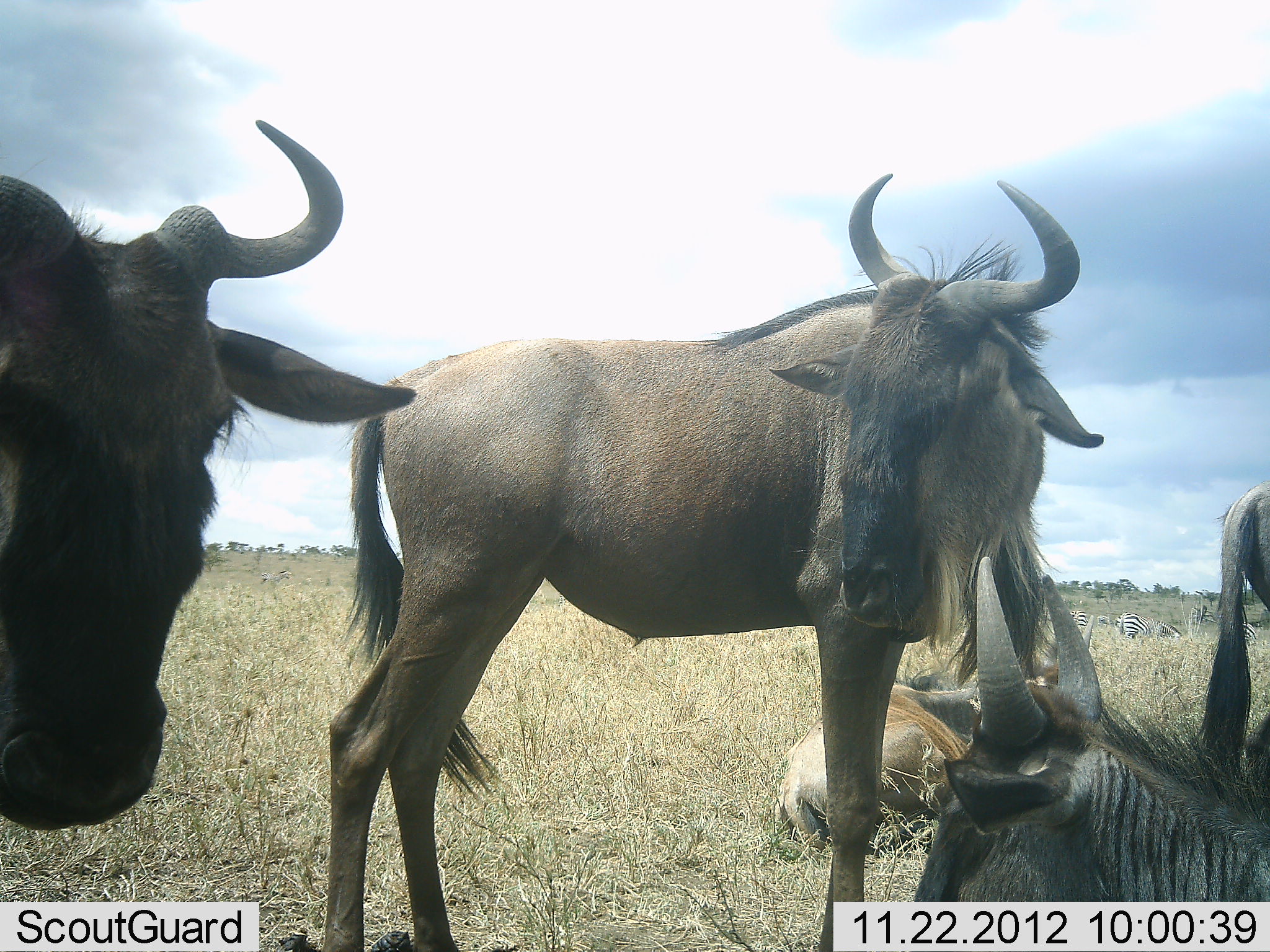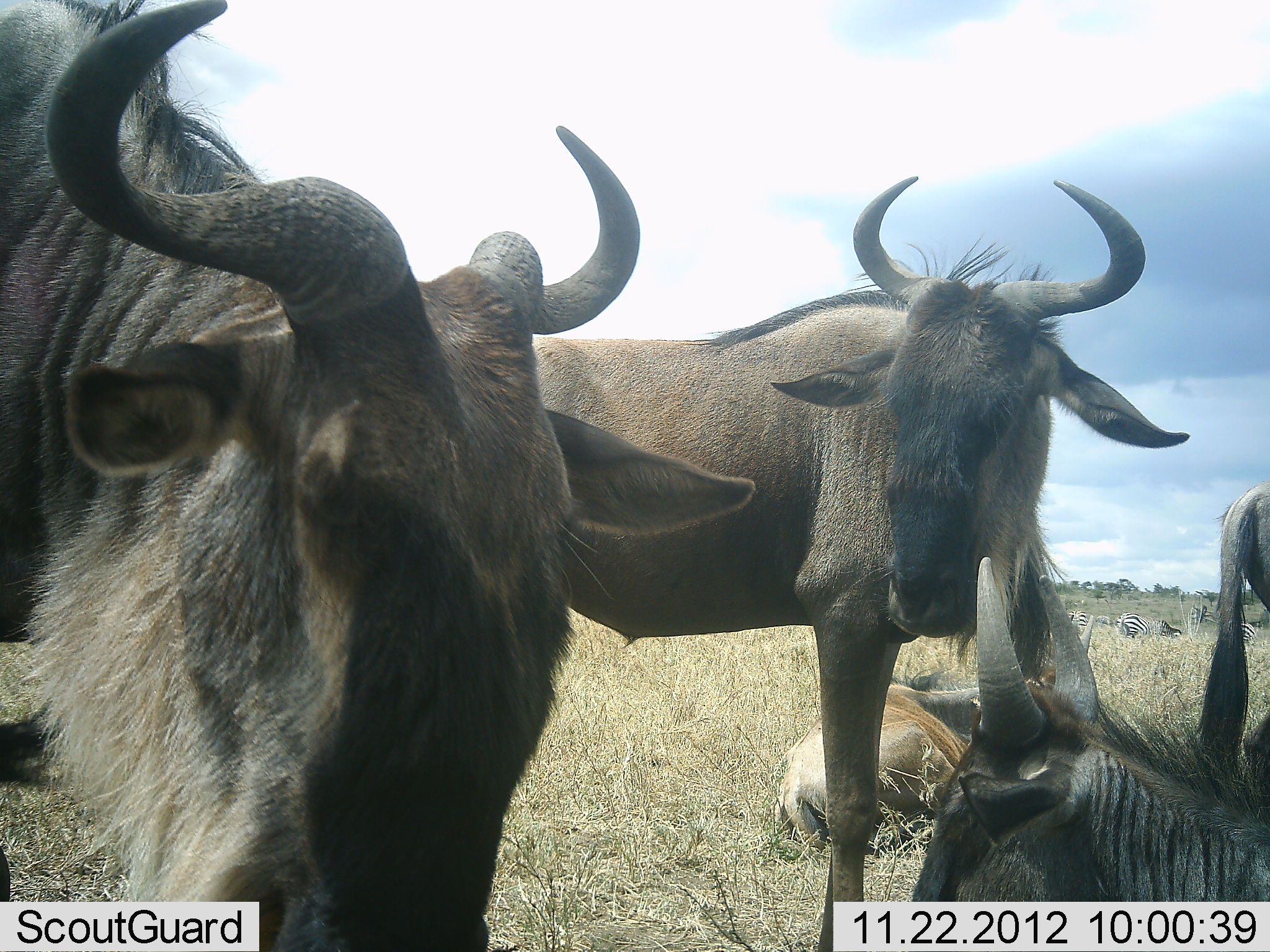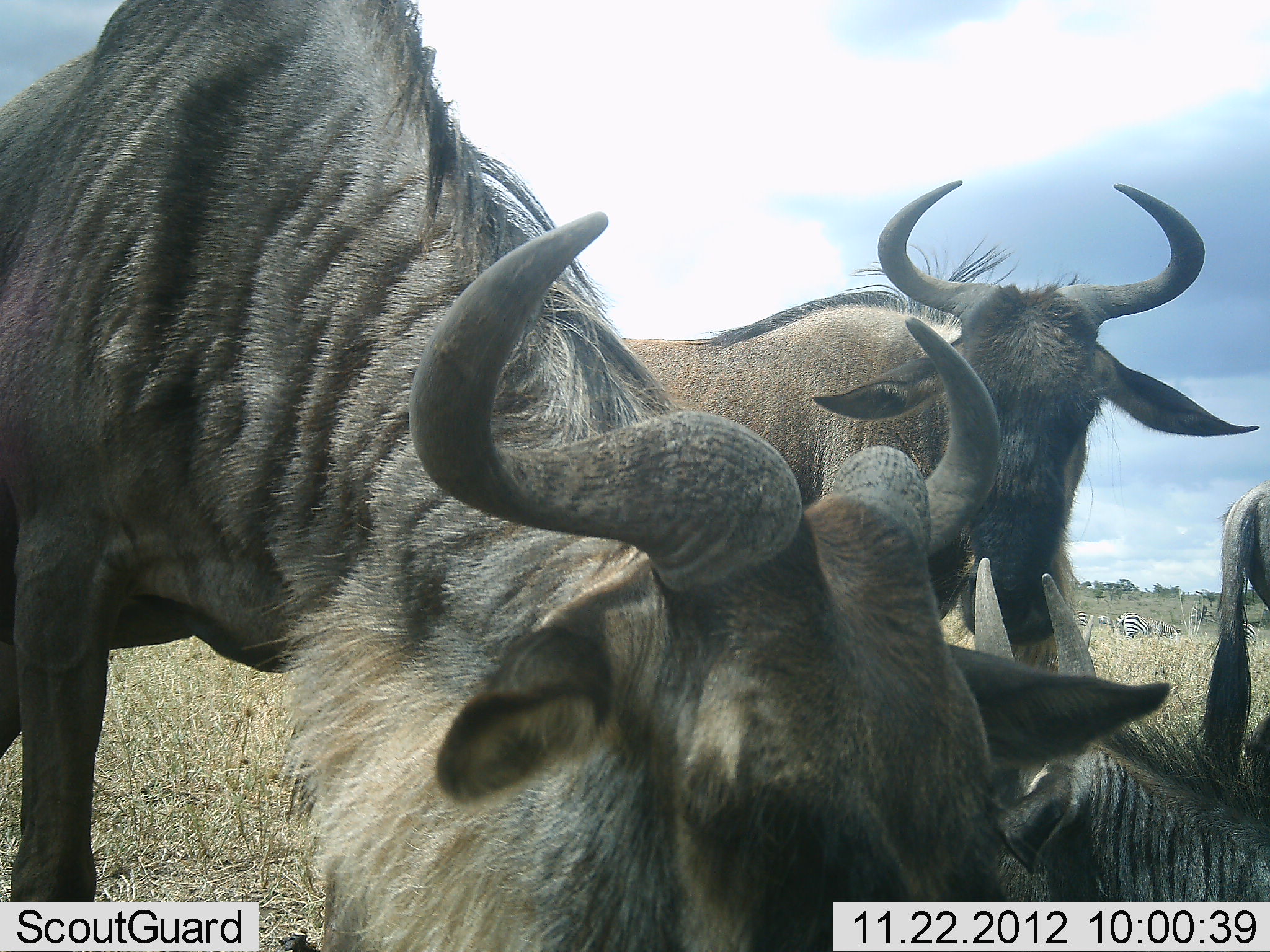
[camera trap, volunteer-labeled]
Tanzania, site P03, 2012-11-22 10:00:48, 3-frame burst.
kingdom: Animalia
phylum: Chordata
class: Mammalia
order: Artiodactyla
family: Bovidae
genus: Connochaetes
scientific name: Connochaetes taurinus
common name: blue wildebeest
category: wildebeest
Wildebeest (blue wildebeest) (Connochaetes taurinus), count 5. Behavior (volunteer vote fractions): standing 65%, resting 82%, moving 35%, interacting 0%. Young present (vote fraction): 18%. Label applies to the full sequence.